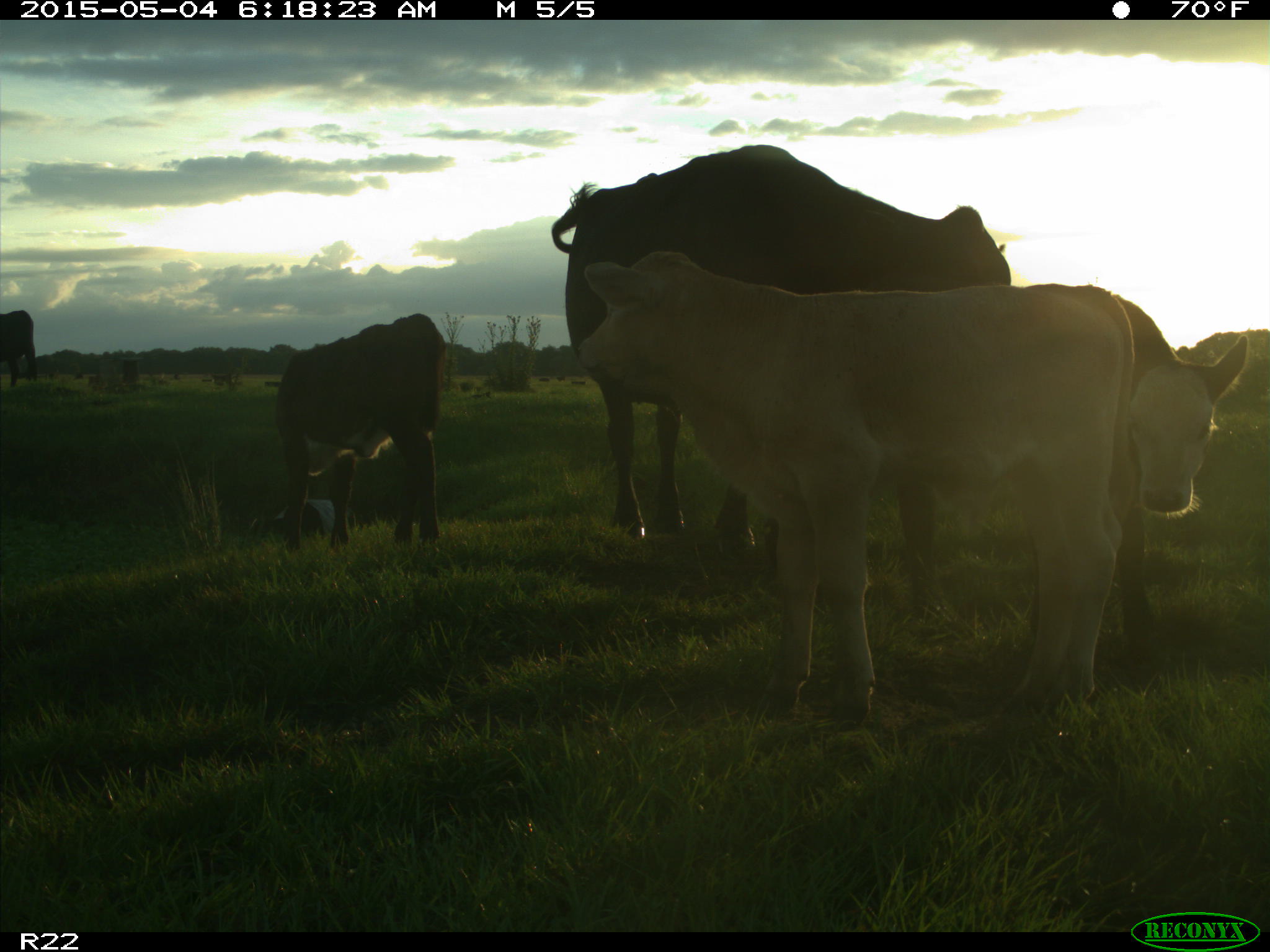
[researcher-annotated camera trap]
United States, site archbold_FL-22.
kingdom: Animalia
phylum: Chordata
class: Mammalia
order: Artiodactyla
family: Bovidae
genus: Bos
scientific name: Bos taurus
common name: domestic cow